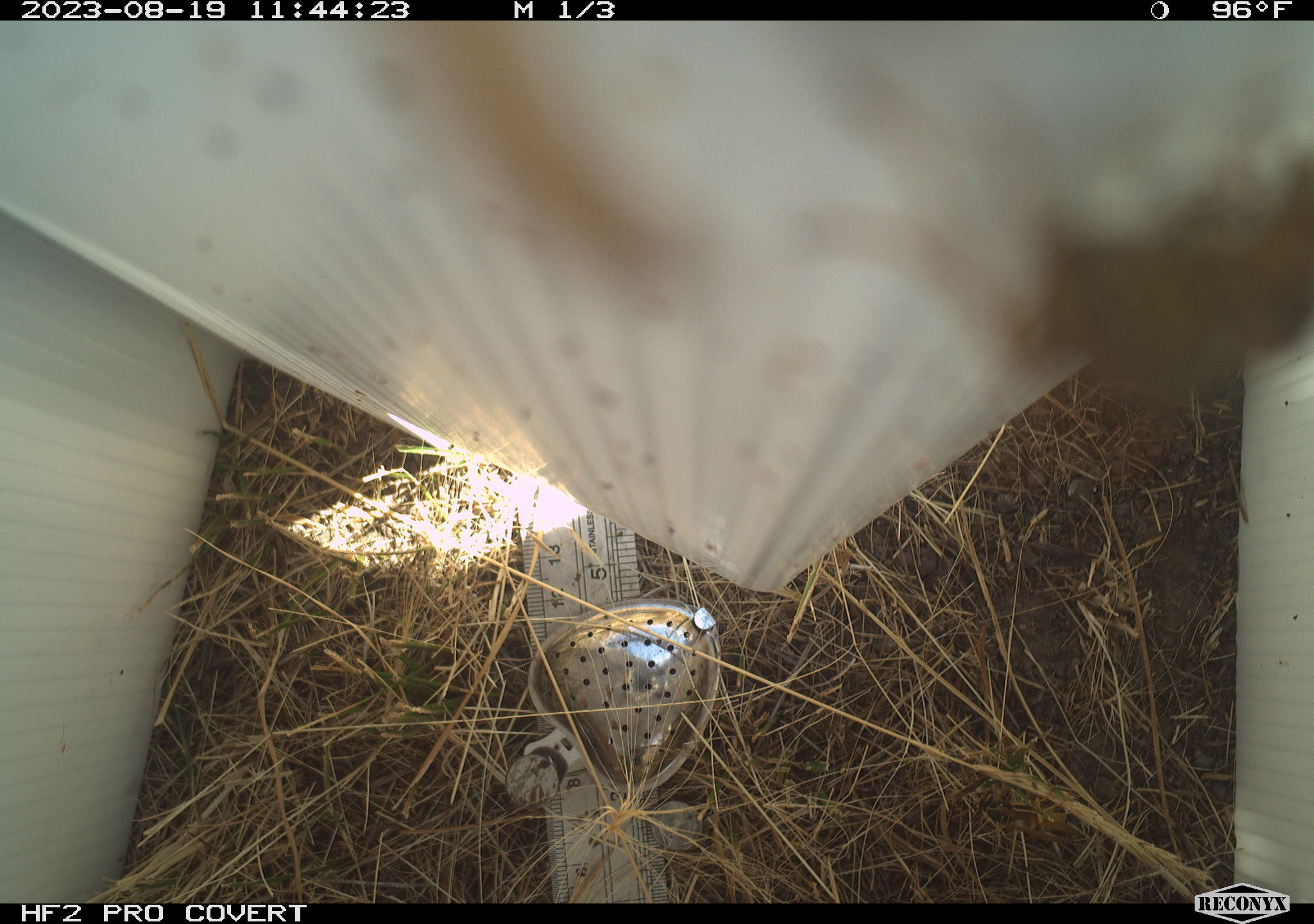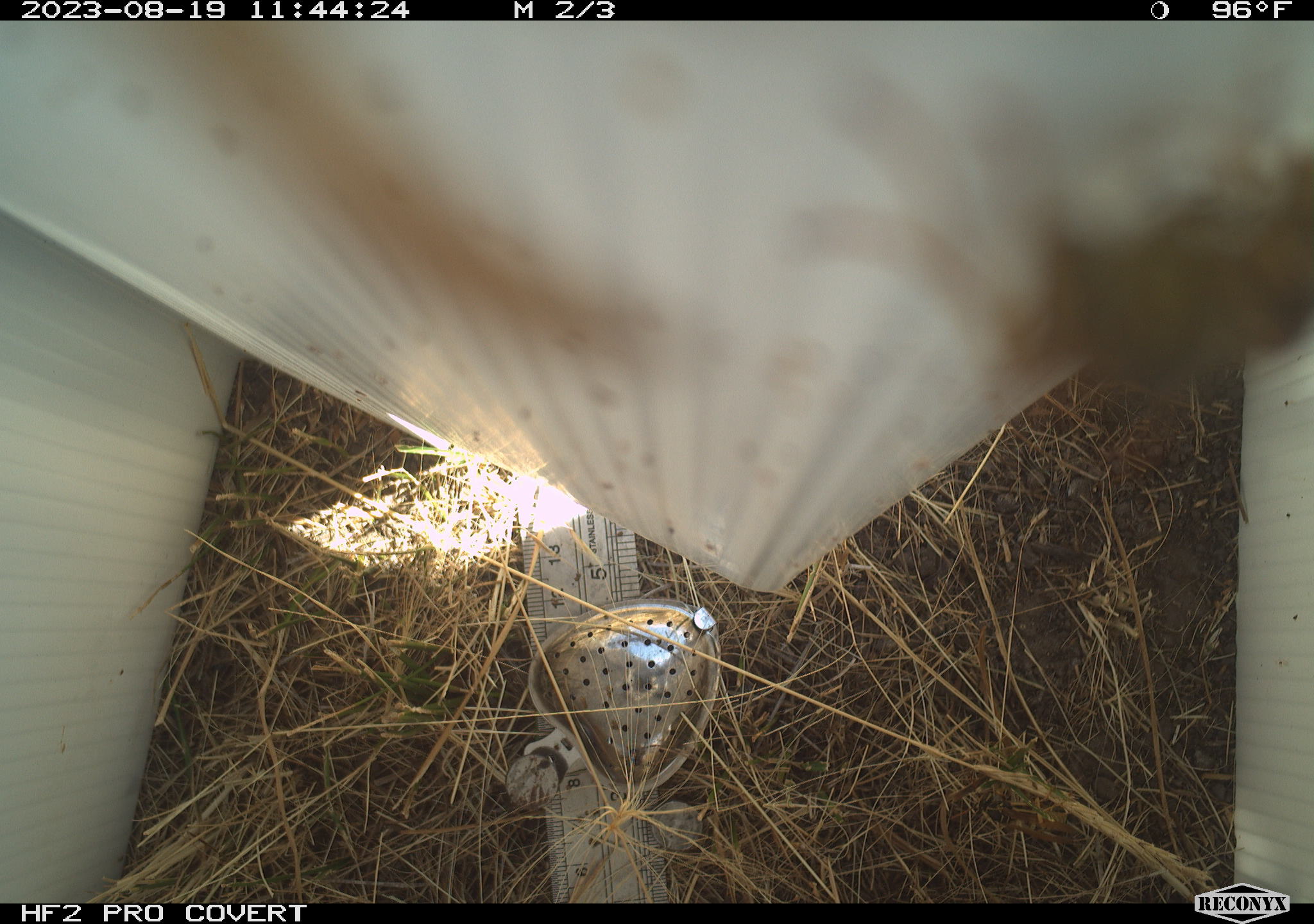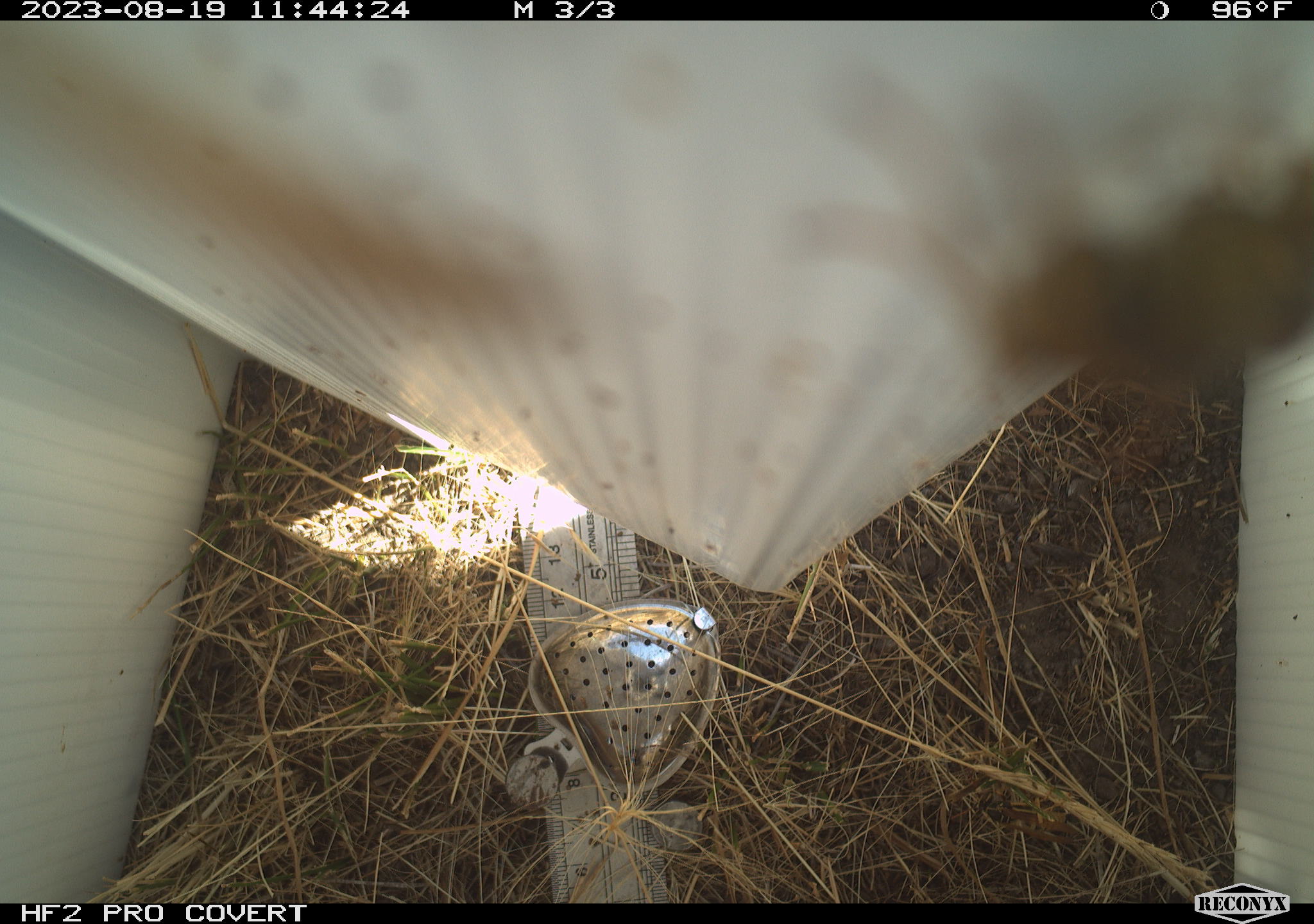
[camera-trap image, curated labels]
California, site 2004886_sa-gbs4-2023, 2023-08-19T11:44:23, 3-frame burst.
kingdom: Animalia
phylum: Arthropoda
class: Insecta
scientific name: Insecta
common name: insect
Insect (Insecta).